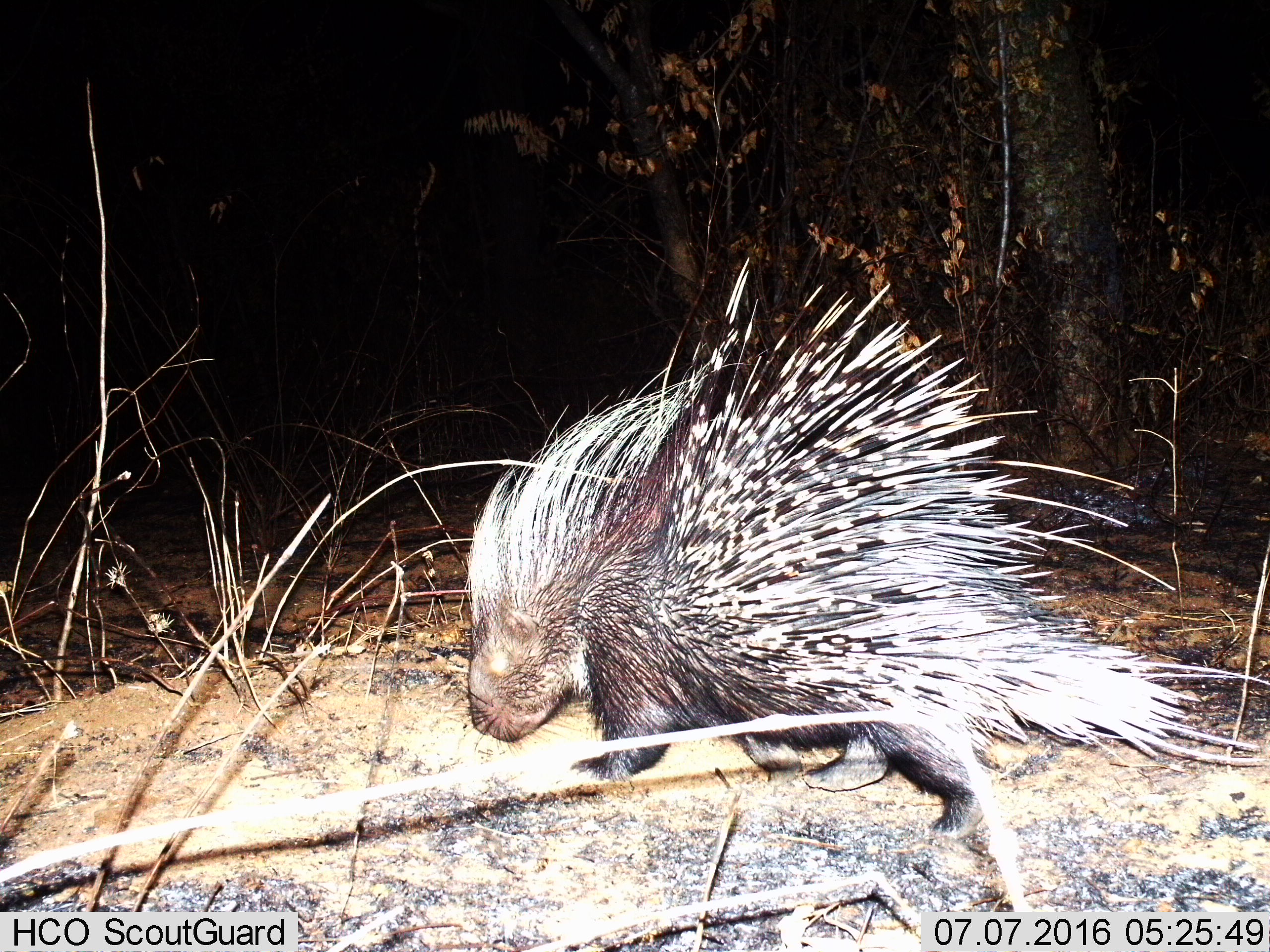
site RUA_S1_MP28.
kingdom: Animalia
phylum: Chordata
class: Mammalia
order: Rodentia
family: Hystricidae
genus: Hystrix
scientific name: Hystrix cristata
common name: crested porcupine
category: porcupine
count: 1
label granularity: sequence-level